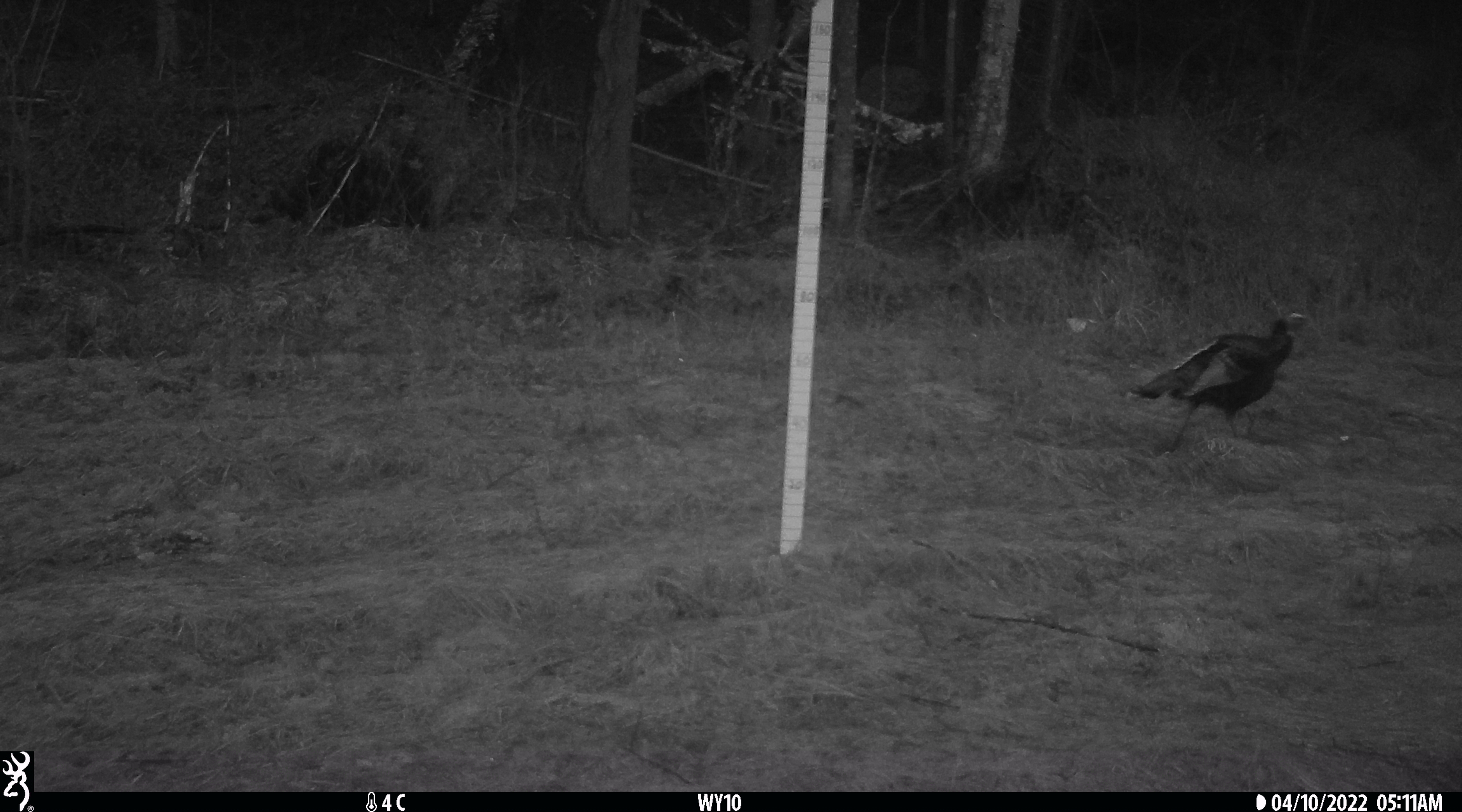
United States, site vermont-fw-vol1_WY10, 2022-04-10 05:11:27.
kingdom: Animalia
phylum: Chordata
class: Aves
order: Galliformes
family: Phasianidae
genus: Meleagris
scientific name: Meleagris gallopavo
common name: wild turkey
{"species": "wild turkey (Meleagris gallopavo)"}